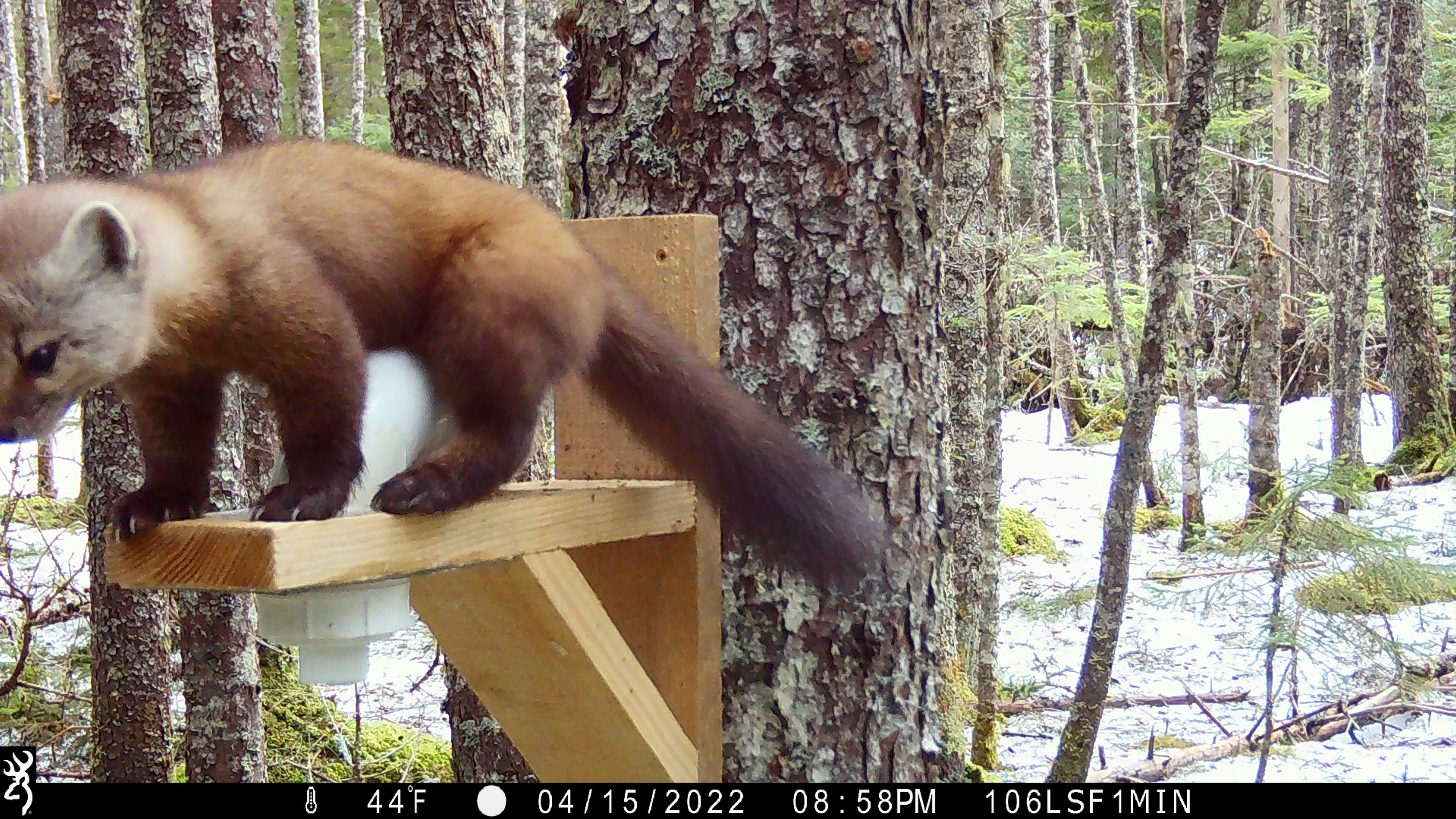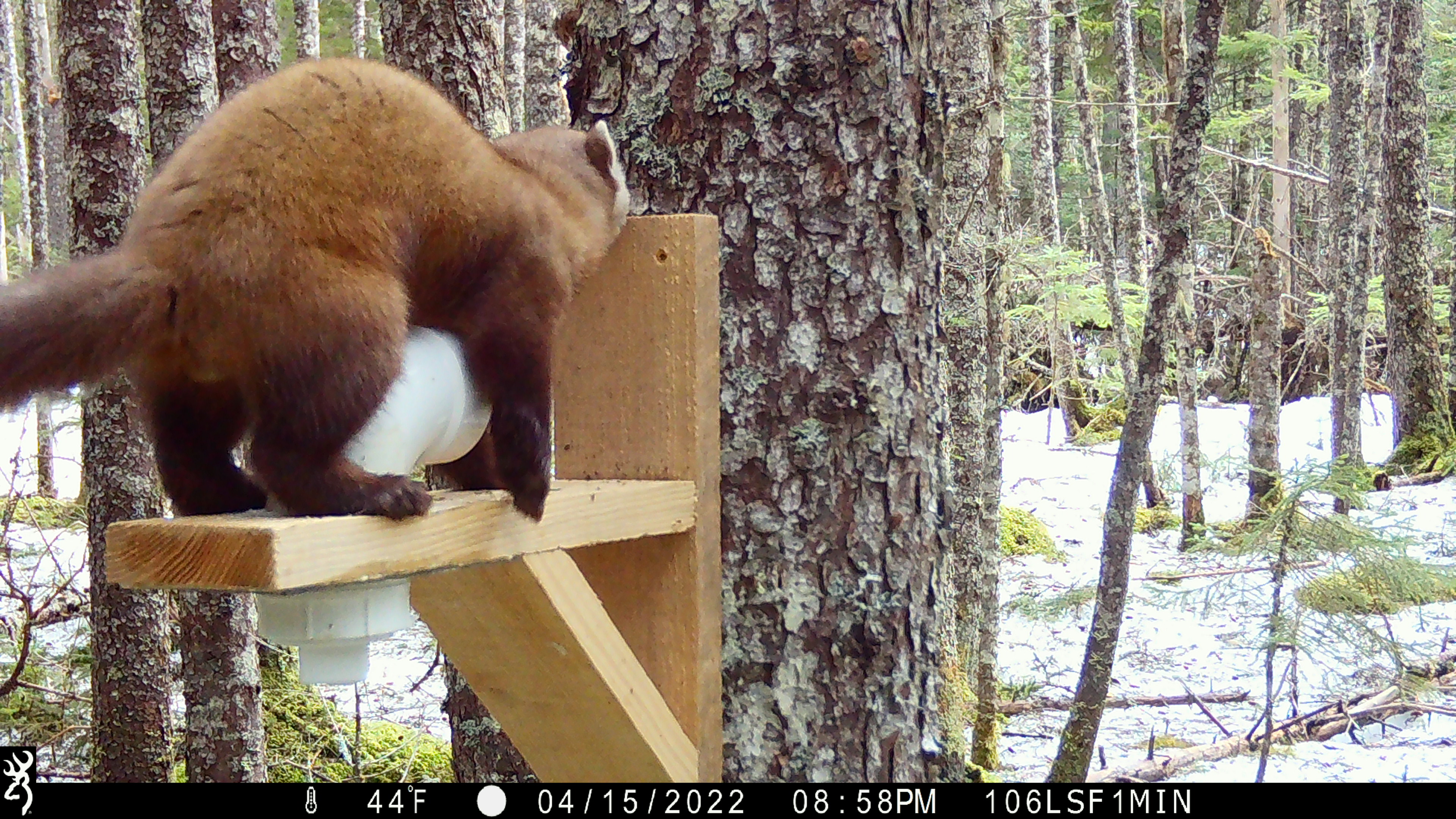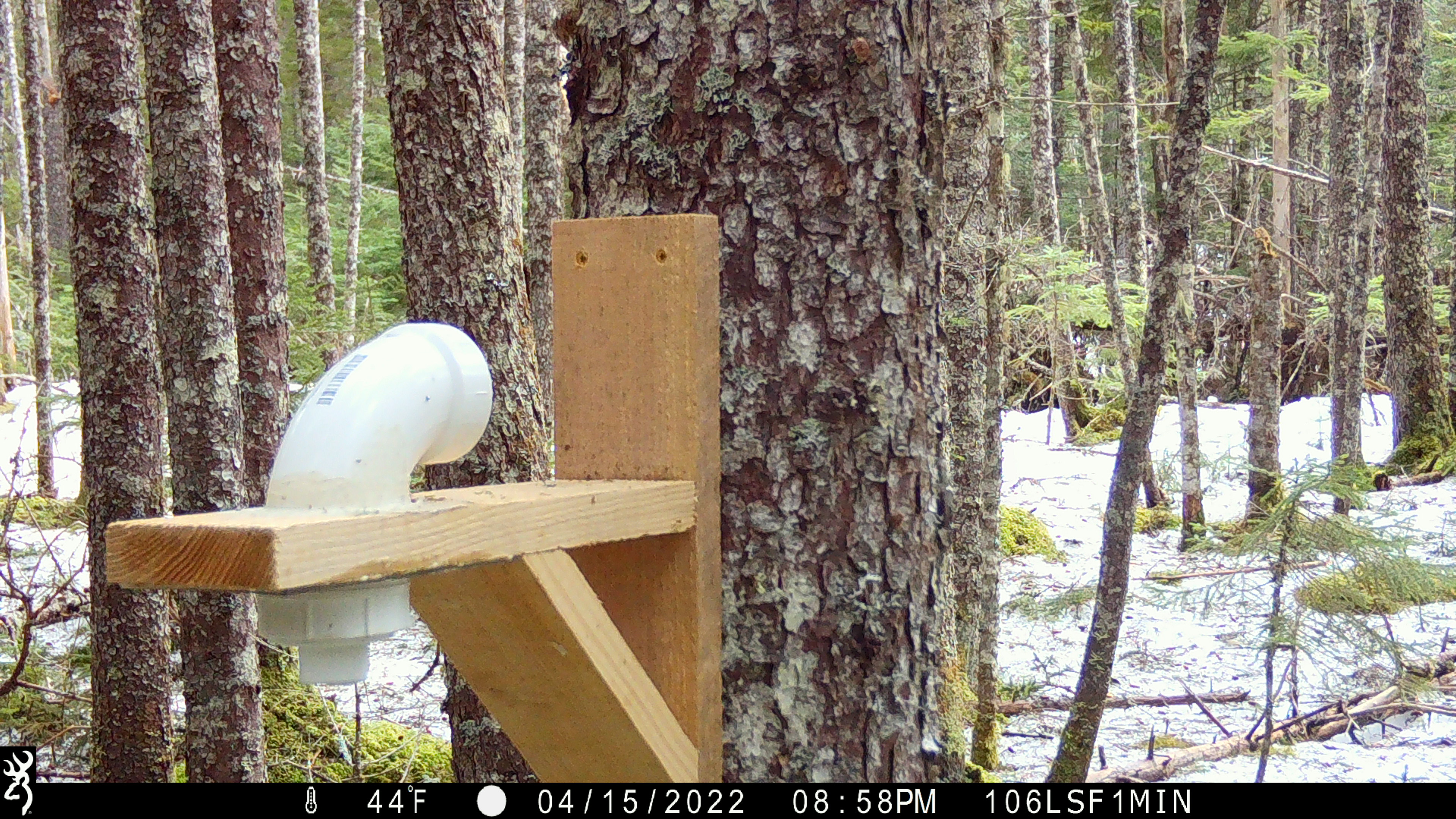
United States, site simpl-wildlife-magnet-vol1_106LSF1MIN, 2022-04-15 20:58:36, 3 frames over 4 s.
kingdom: Animalia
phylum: Chordata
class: Mammalia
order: Carnivora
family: Mustelidae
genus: Martes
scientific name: Martes americana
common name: american marten